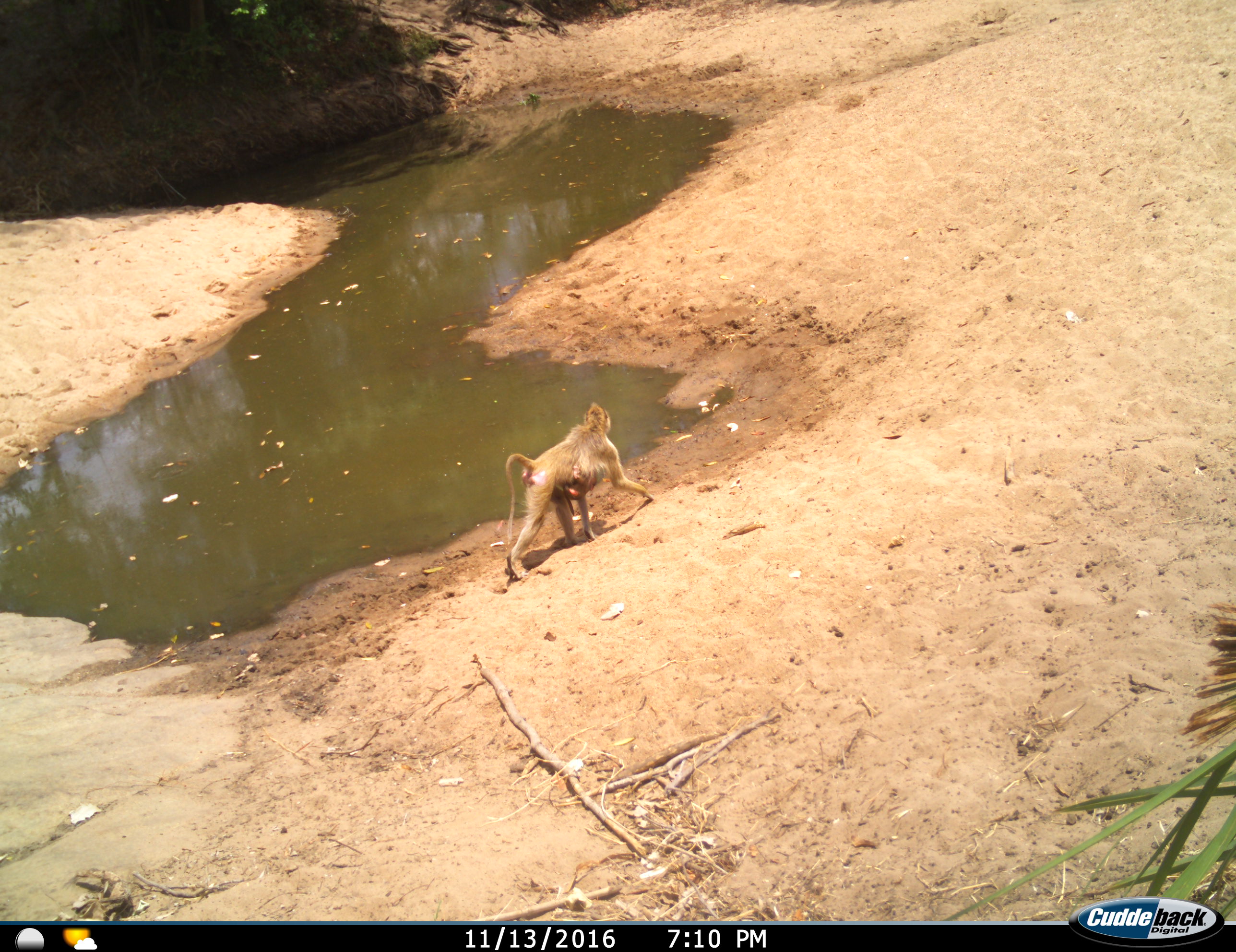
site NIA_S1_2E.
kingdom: Animalia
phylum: Chordata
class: Mammalia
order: Primates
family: Cercopithecidae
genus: Papio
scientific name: Papio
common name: baboon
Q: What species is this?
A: Baboon (Papio).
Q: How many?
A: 1.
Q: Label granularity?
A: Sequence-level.